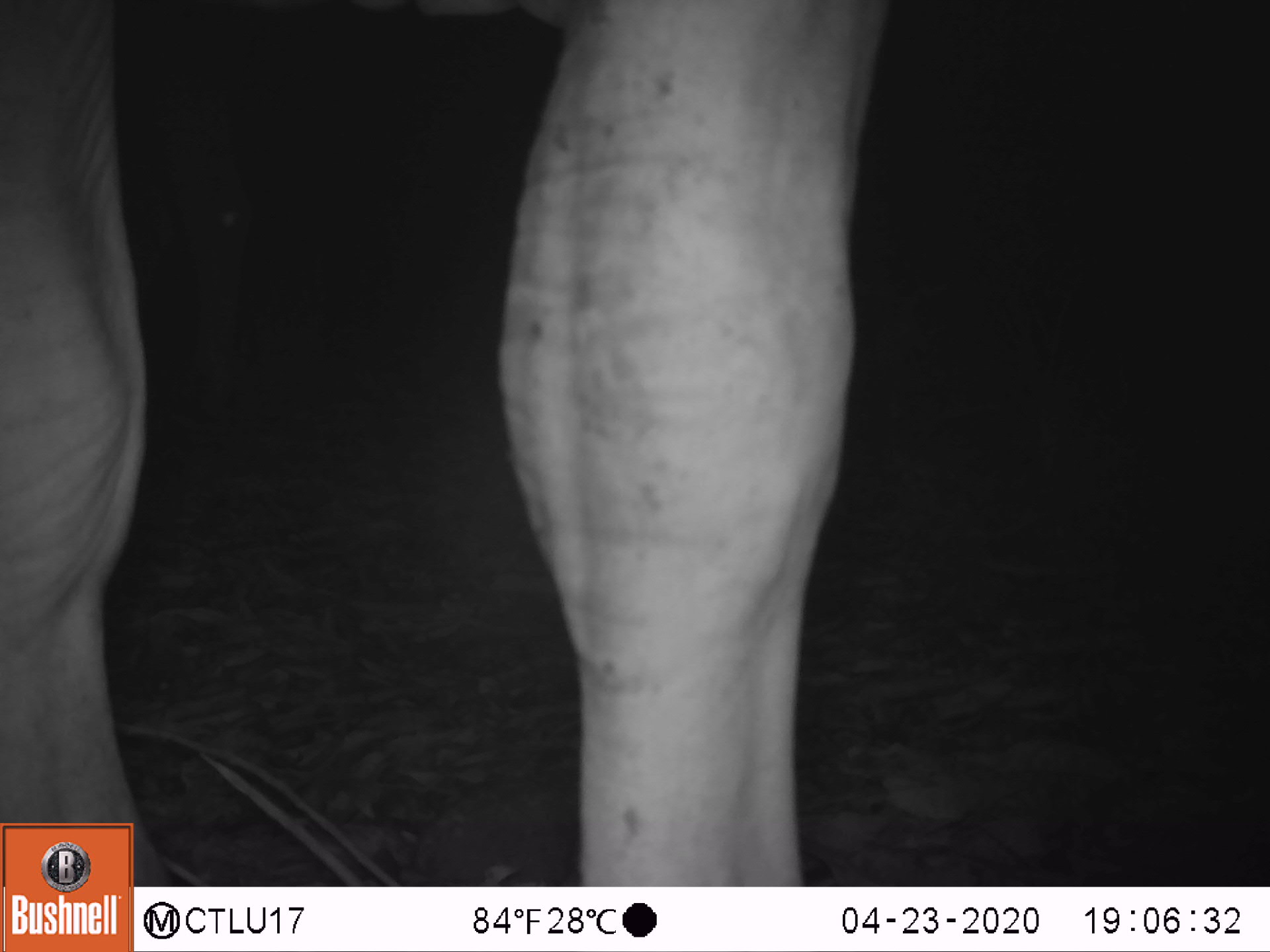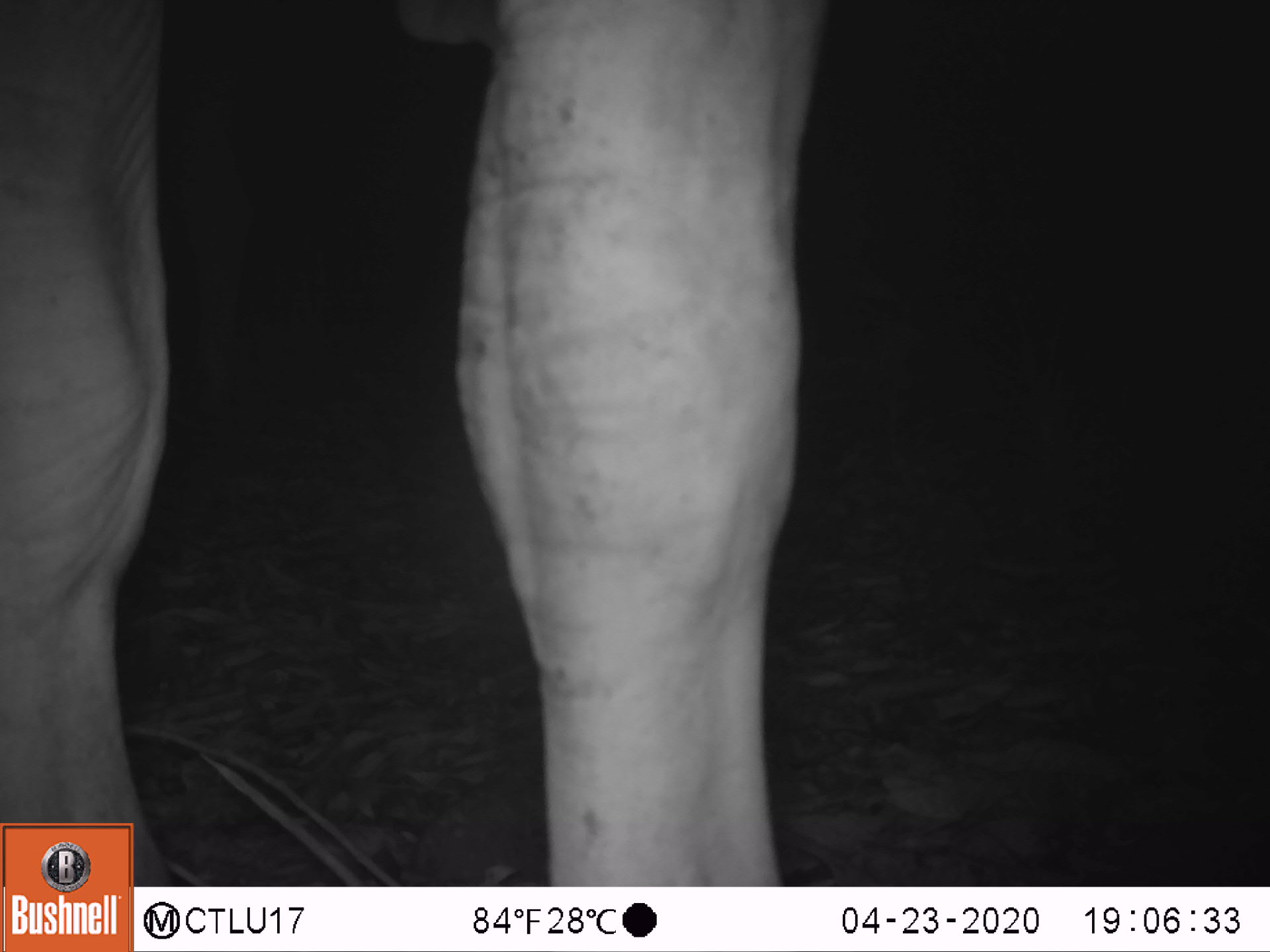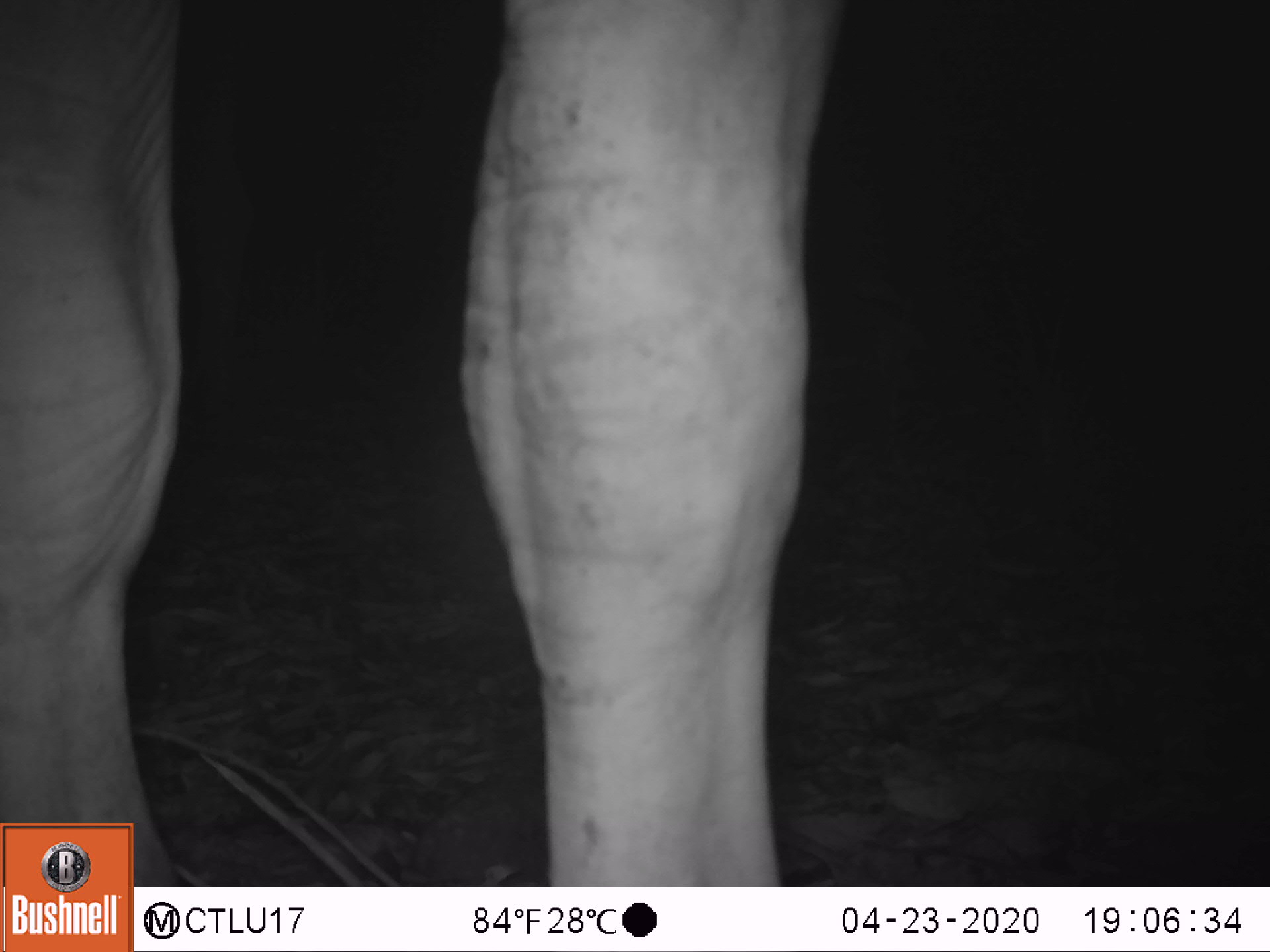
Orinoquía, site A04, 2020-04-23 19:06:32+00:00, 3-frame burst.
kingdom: Animalia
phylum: Chordata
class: Mammalia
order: Artiodactyla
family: Bovidae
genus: Bos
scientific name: Bos taurus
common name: cow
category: cattle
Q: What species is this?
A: Cattle (cow) (Bos taurus).